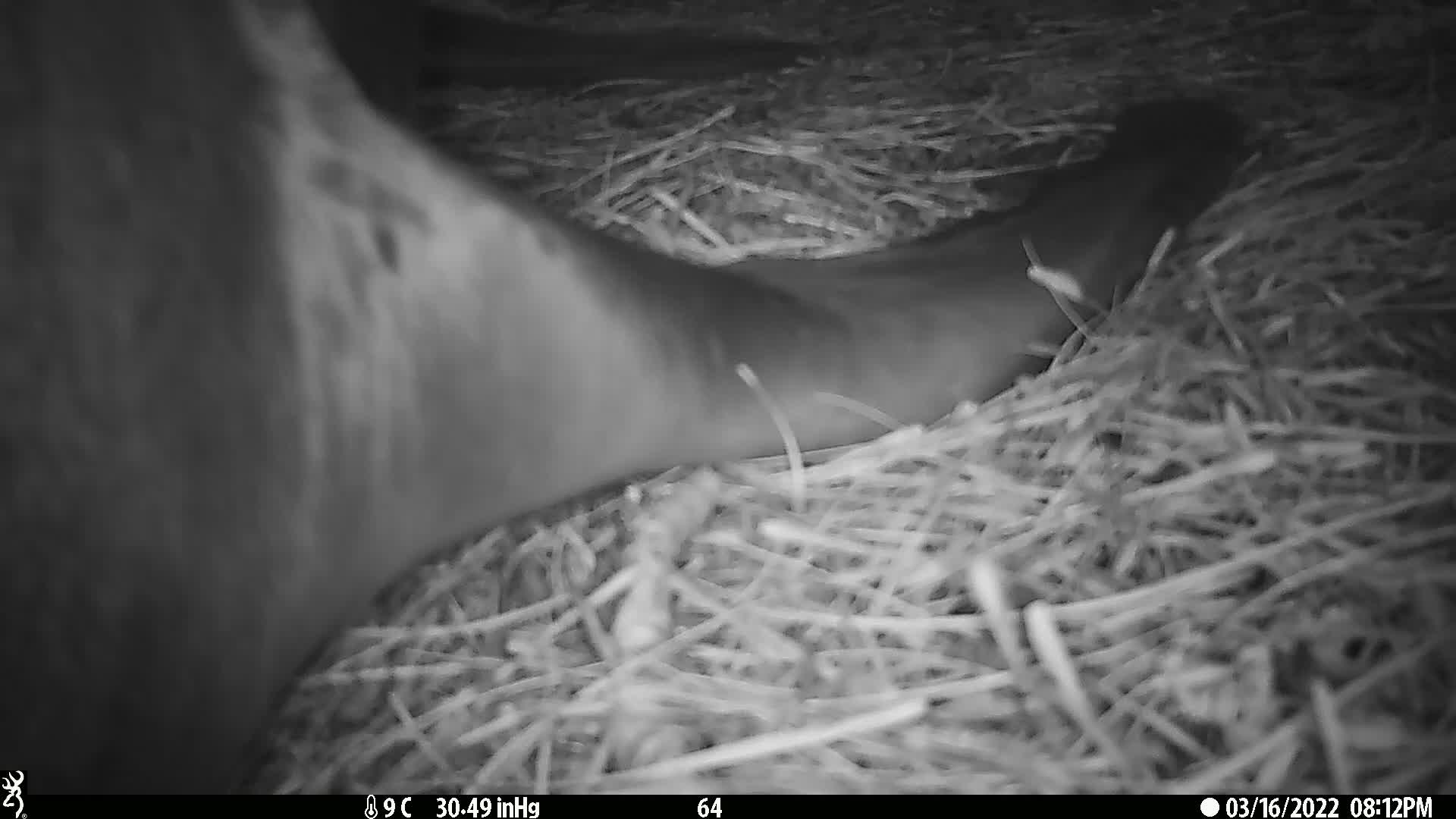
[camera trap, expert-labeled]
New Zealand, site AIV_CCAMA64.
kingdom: Animalia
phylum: Chordata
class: Mammalia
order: Carnivora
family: Otariidae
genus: Phocarctos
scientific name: Phocarctos hookeri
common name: new zealand sea lion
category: sealion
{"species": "sealion (new zealand sea lion) (Phocarctos hookeri)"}